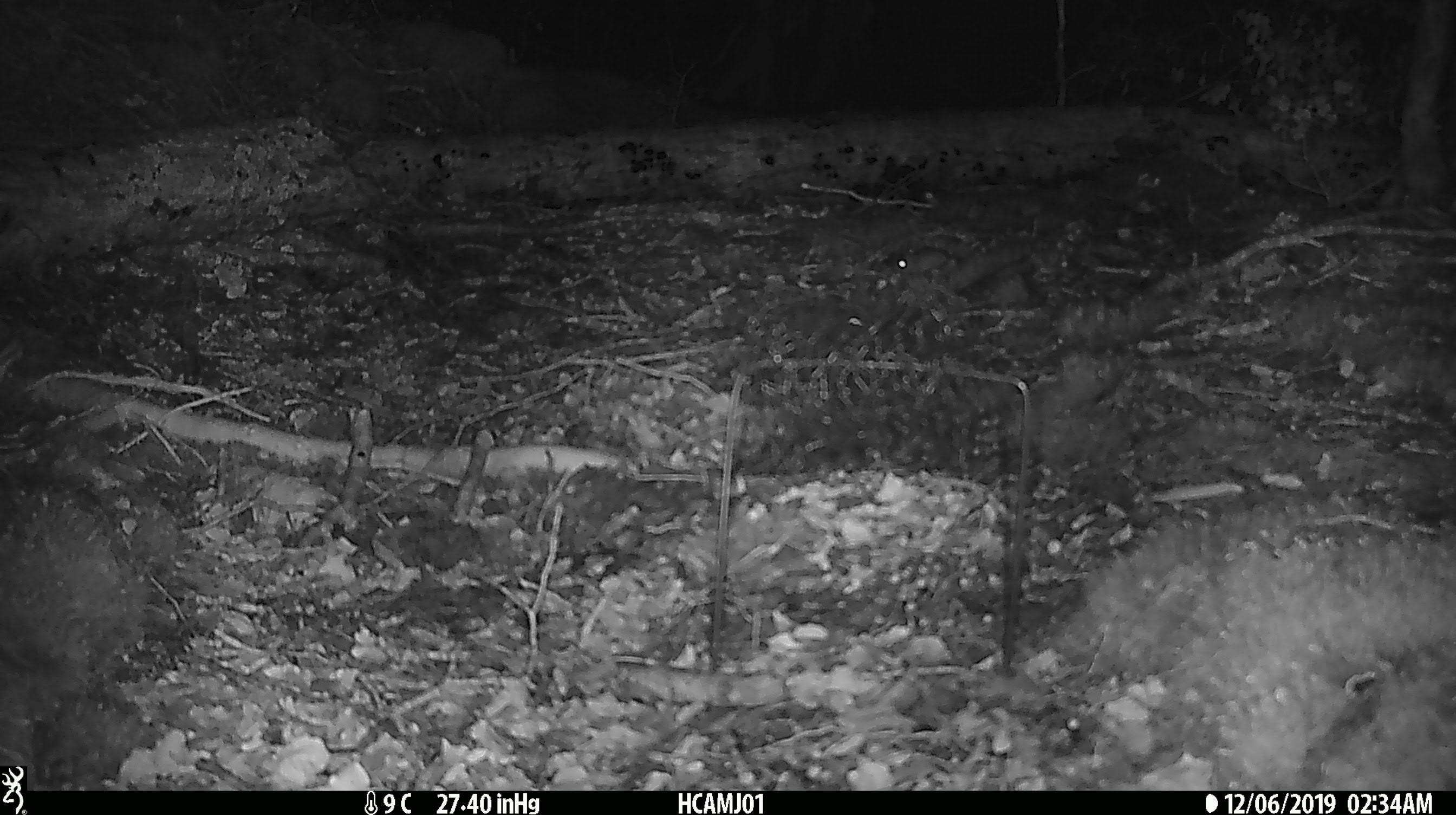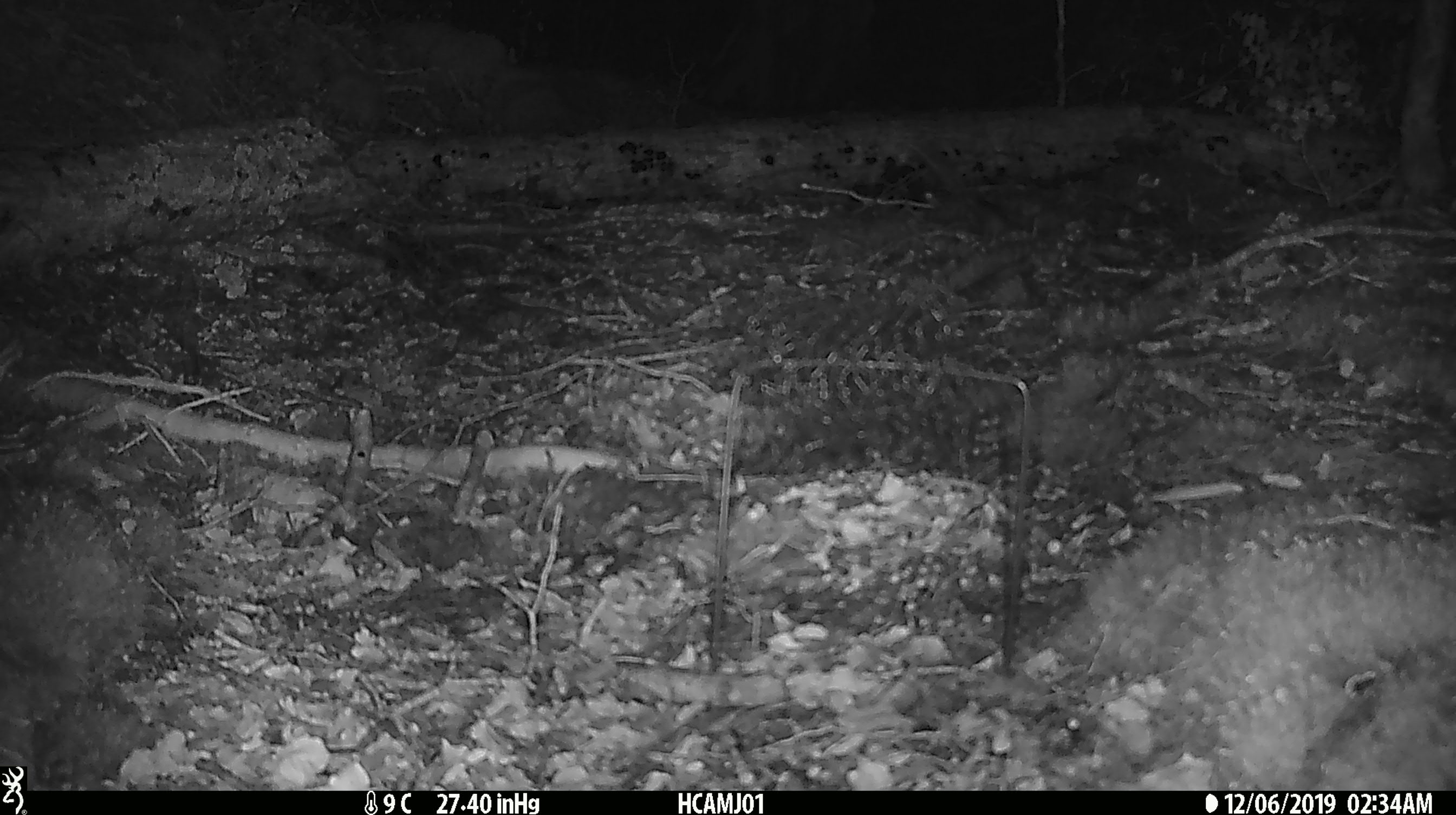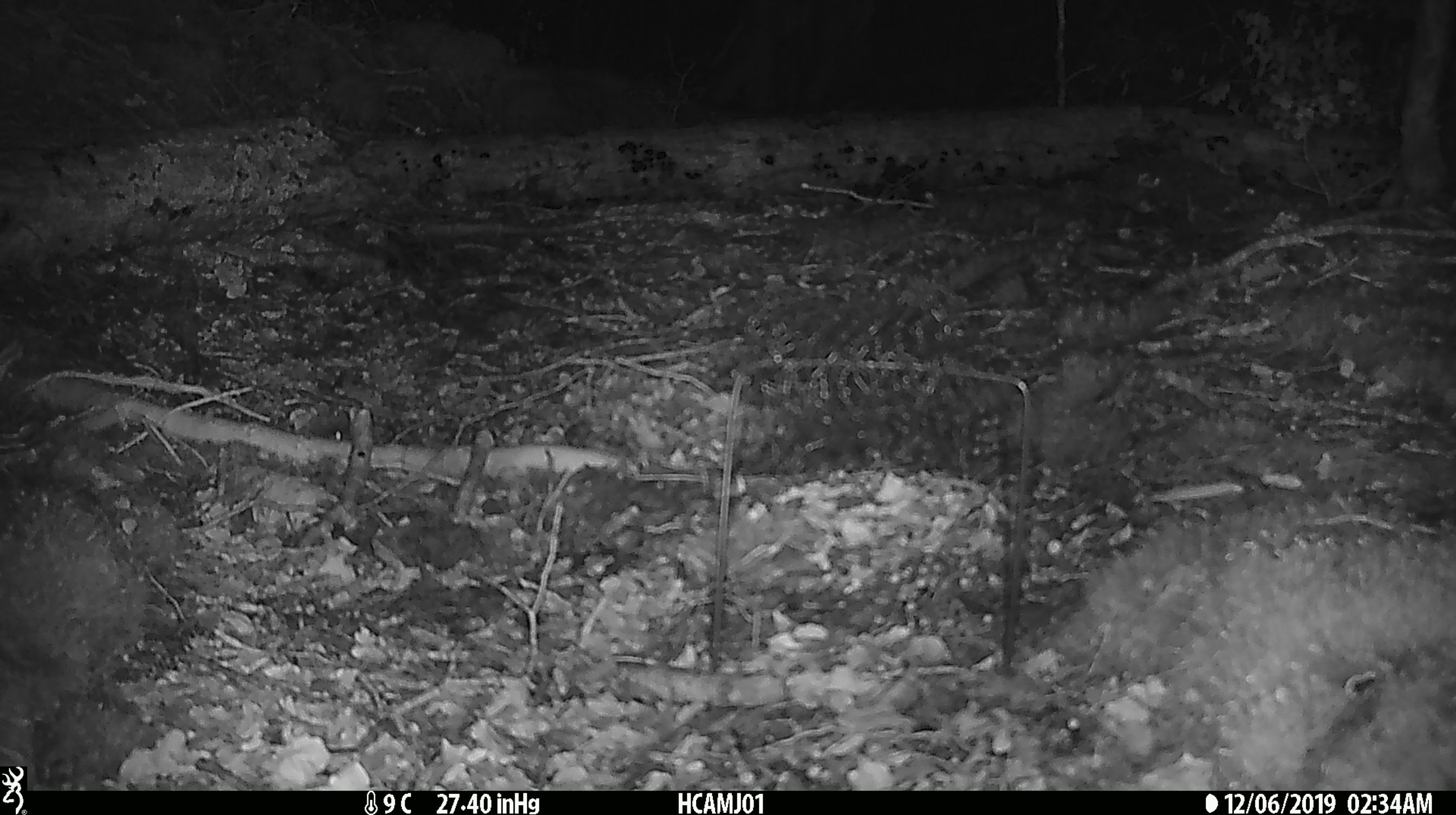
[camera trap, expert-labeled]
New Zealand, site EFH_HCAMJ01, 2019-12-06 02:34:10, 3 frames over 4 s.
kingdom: Animalia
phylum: Chordata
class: Mammalia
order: Rodentia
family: Muridae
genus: Mus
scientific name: Mus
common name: mouse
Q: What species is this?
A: Mouse (Mus).